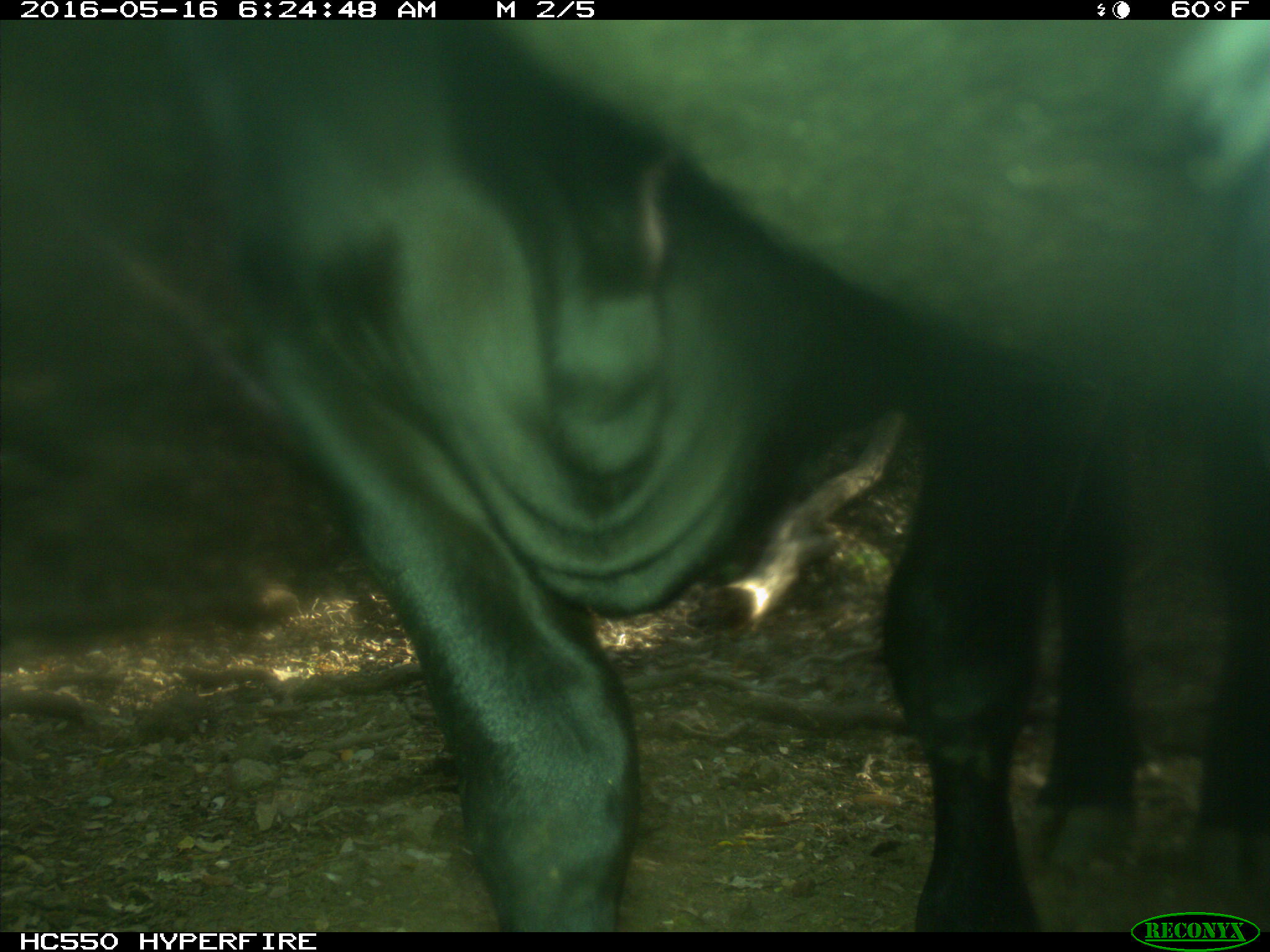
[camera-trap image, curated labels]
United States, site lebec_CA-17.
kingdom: Animalia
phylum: Chordata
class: Mammalia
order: Artiodactyla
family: Bovidae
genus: Bos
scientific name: Bos taurus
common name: domestic cow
Bos taurus (domestic cow).